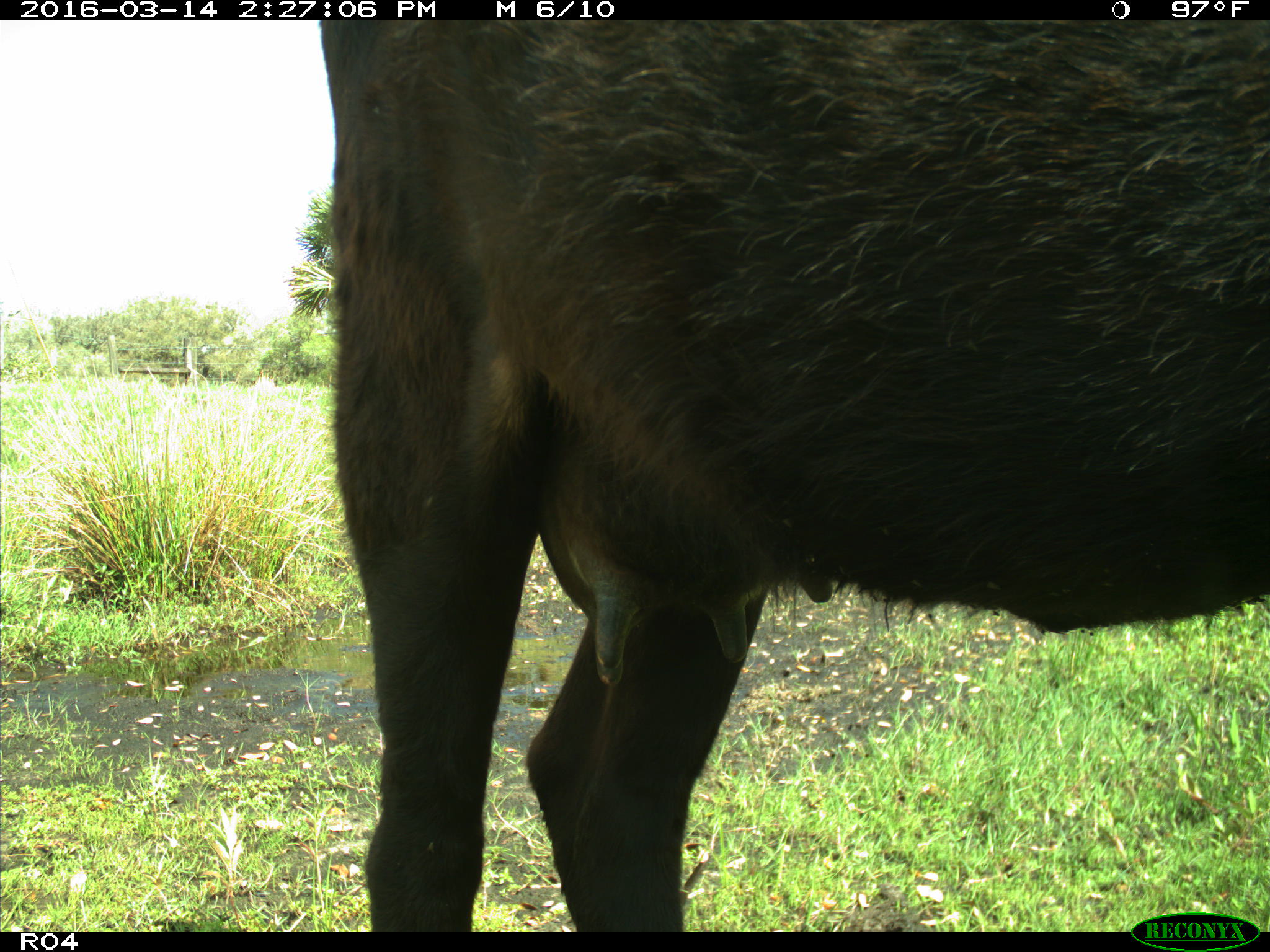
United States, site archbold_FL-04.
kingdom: Animalia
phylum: Chordata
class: Mammalia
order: Artiodactyla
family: Bovidae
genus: Bos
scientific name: Bos taurus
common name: domestic cow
Bos taurus (domestic cow).